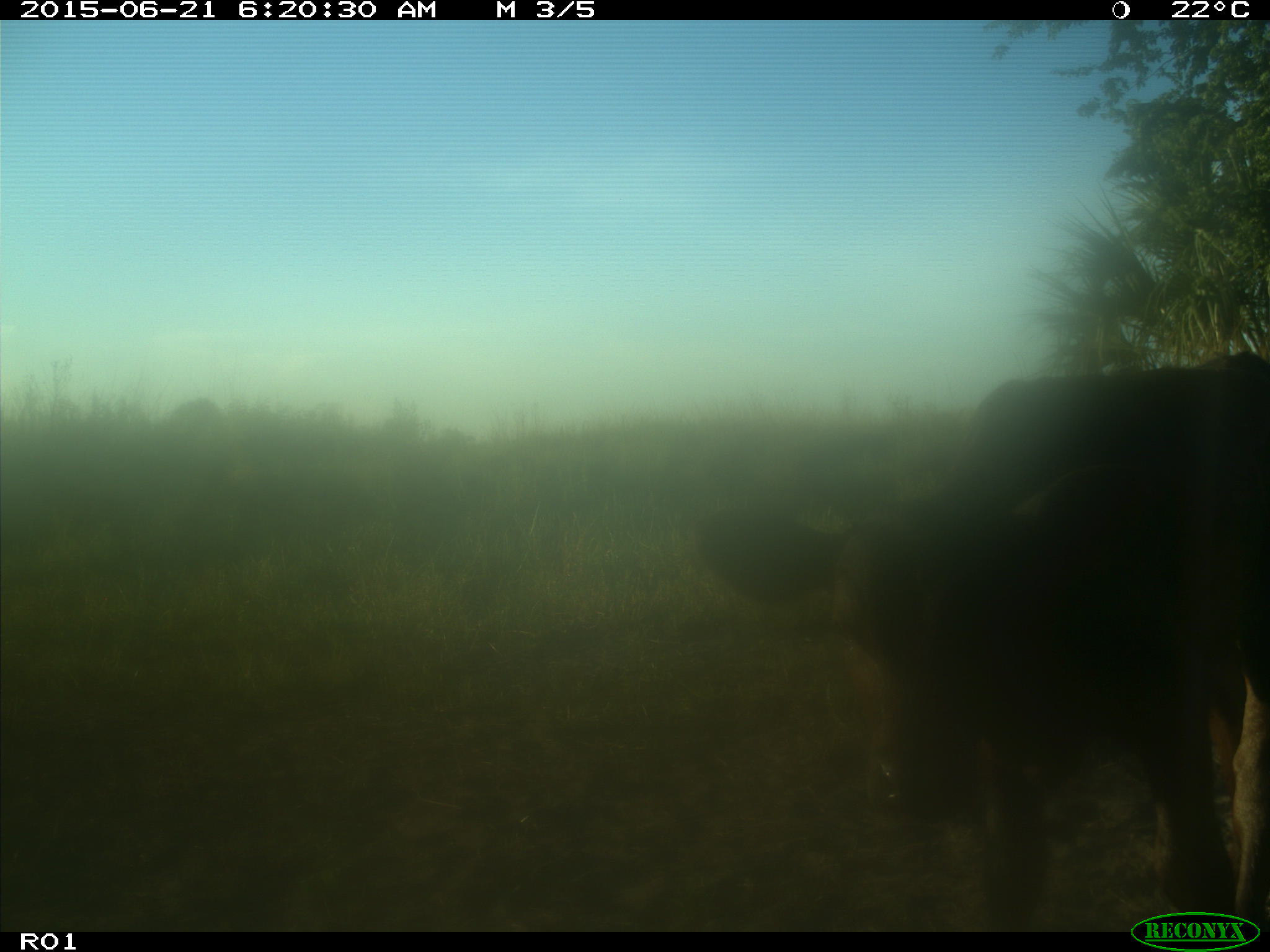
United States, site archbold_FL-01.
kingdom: Animalia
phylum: Chordata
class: Mammalia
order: Artiodactyla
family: Bovidae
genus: Bos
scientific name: Bos taurus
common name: domestic cow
Bos taurus (domestic cow).